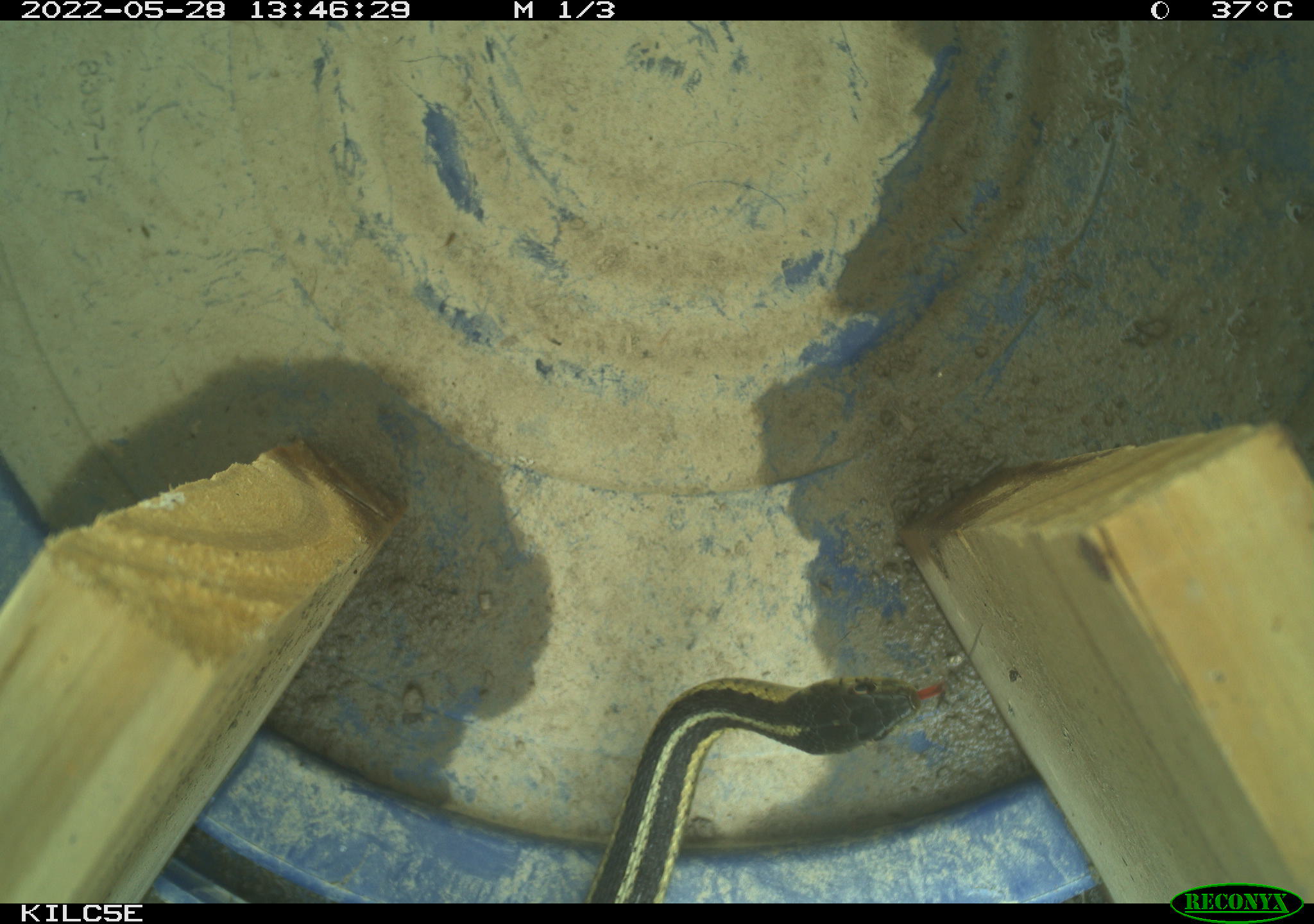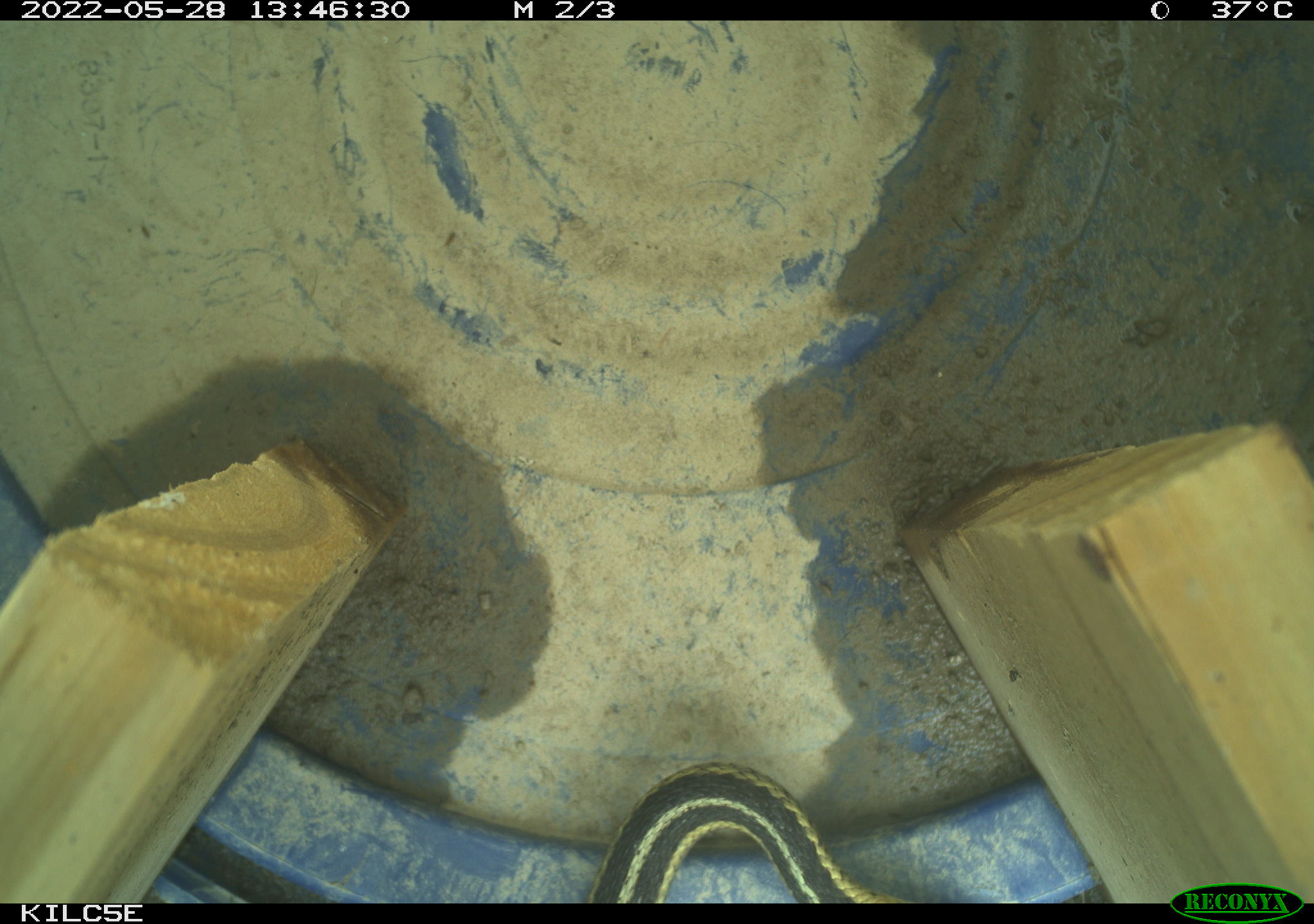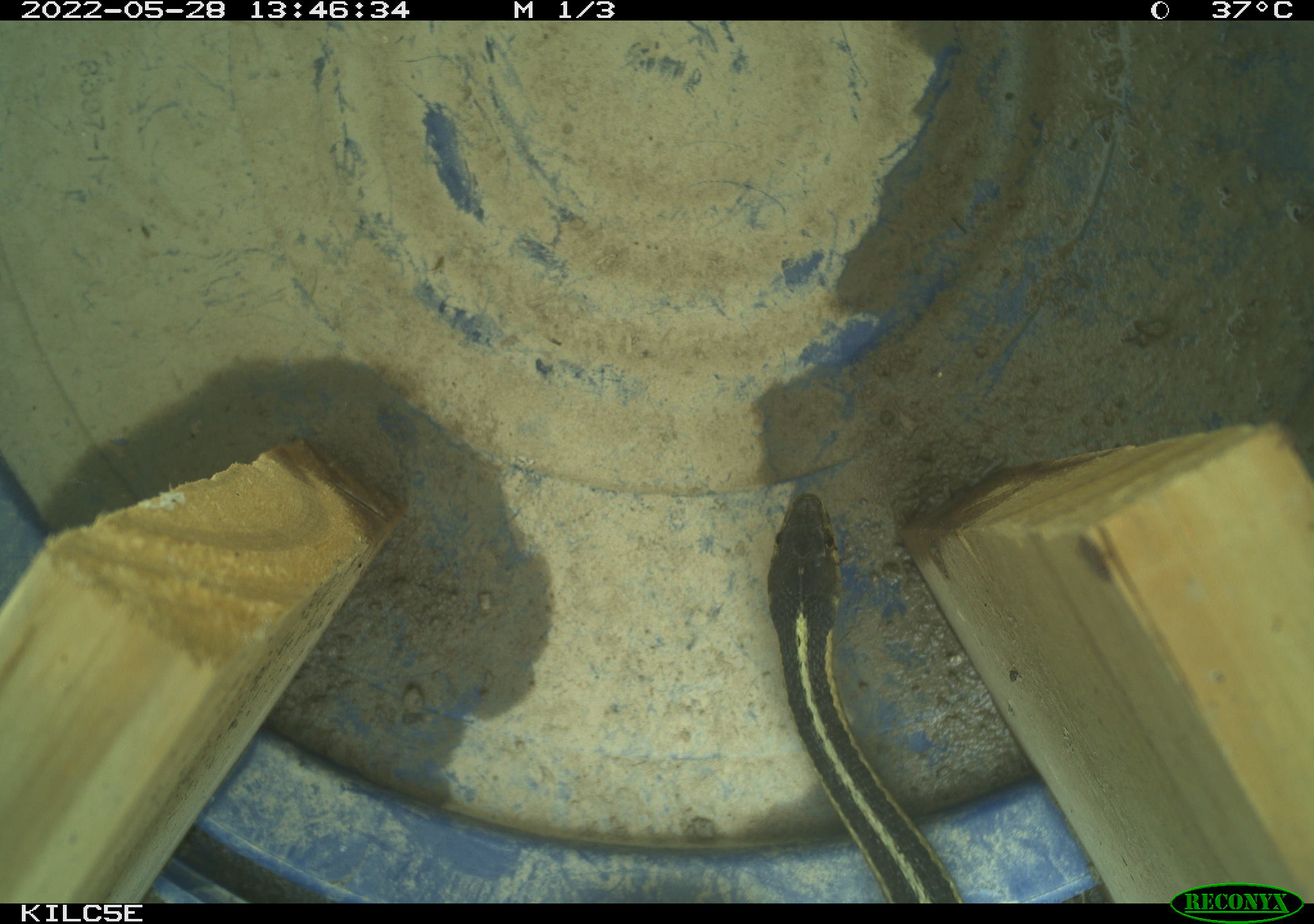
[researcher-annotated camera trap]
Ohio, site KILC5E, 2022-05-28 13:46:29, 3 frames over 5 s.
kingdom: Animalia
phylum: Chordata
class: Reptilia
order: Squamata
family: Colubridae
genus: Thamnophis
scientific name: Thamnophis sirtalis sirtalis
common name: eastern gartersnake